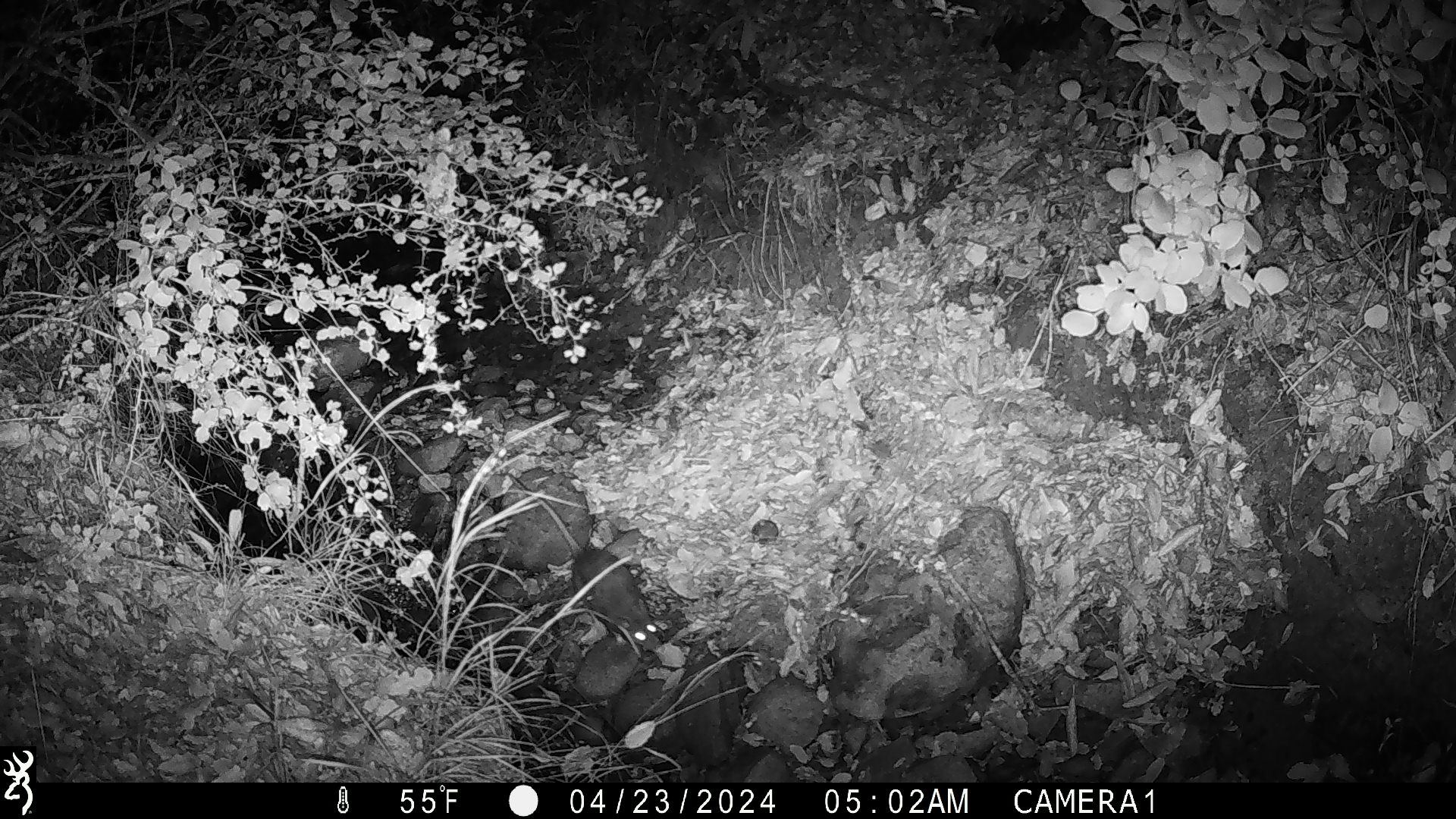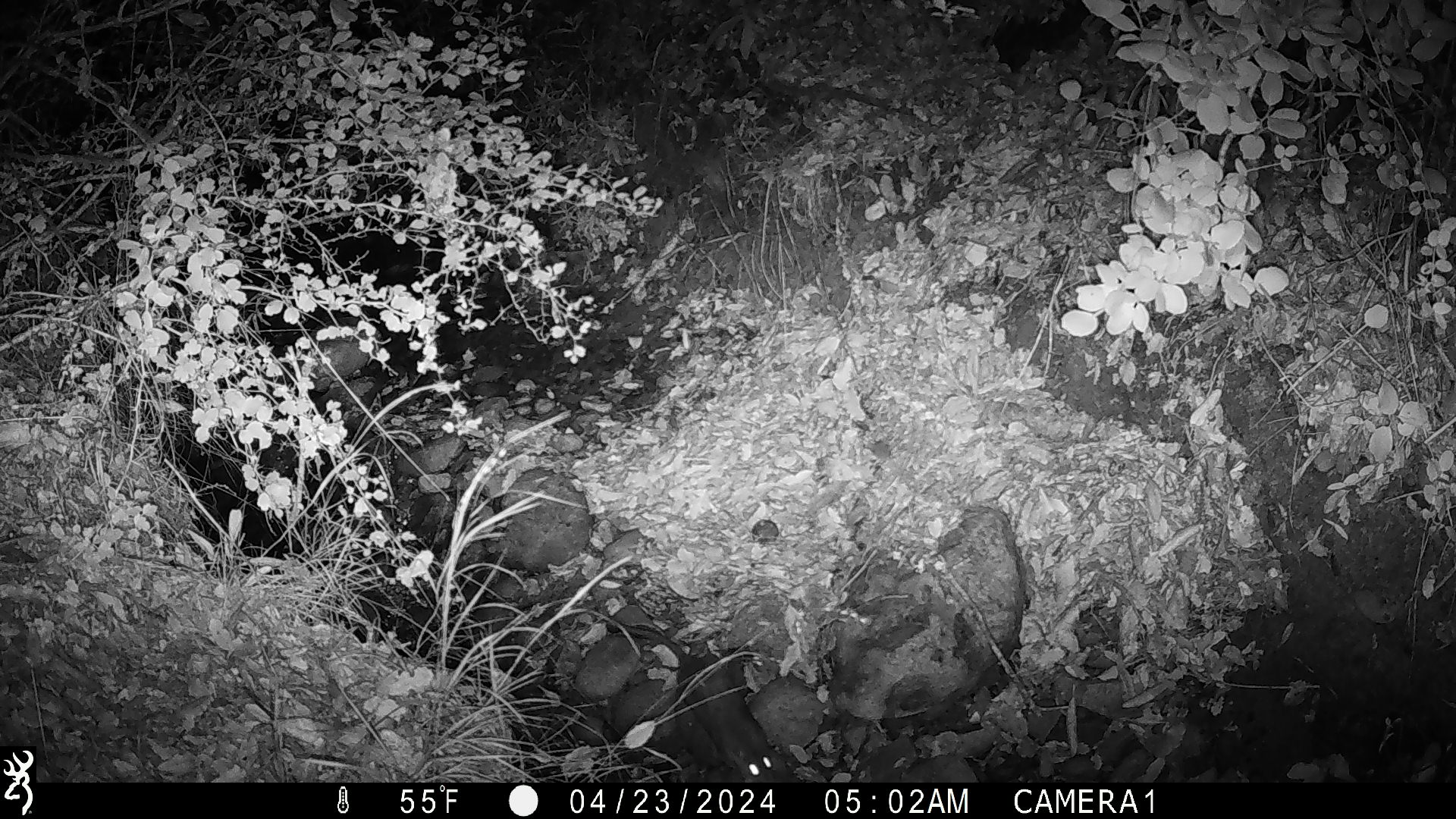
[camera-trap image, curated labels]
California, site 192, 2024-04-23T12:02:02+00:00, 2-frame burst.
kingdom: Animalia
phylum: Chordata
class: Mammalia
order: Rodentia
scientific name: Rodentia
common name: mouse or rat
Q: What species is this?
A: Mouse or rat (Rodentia).